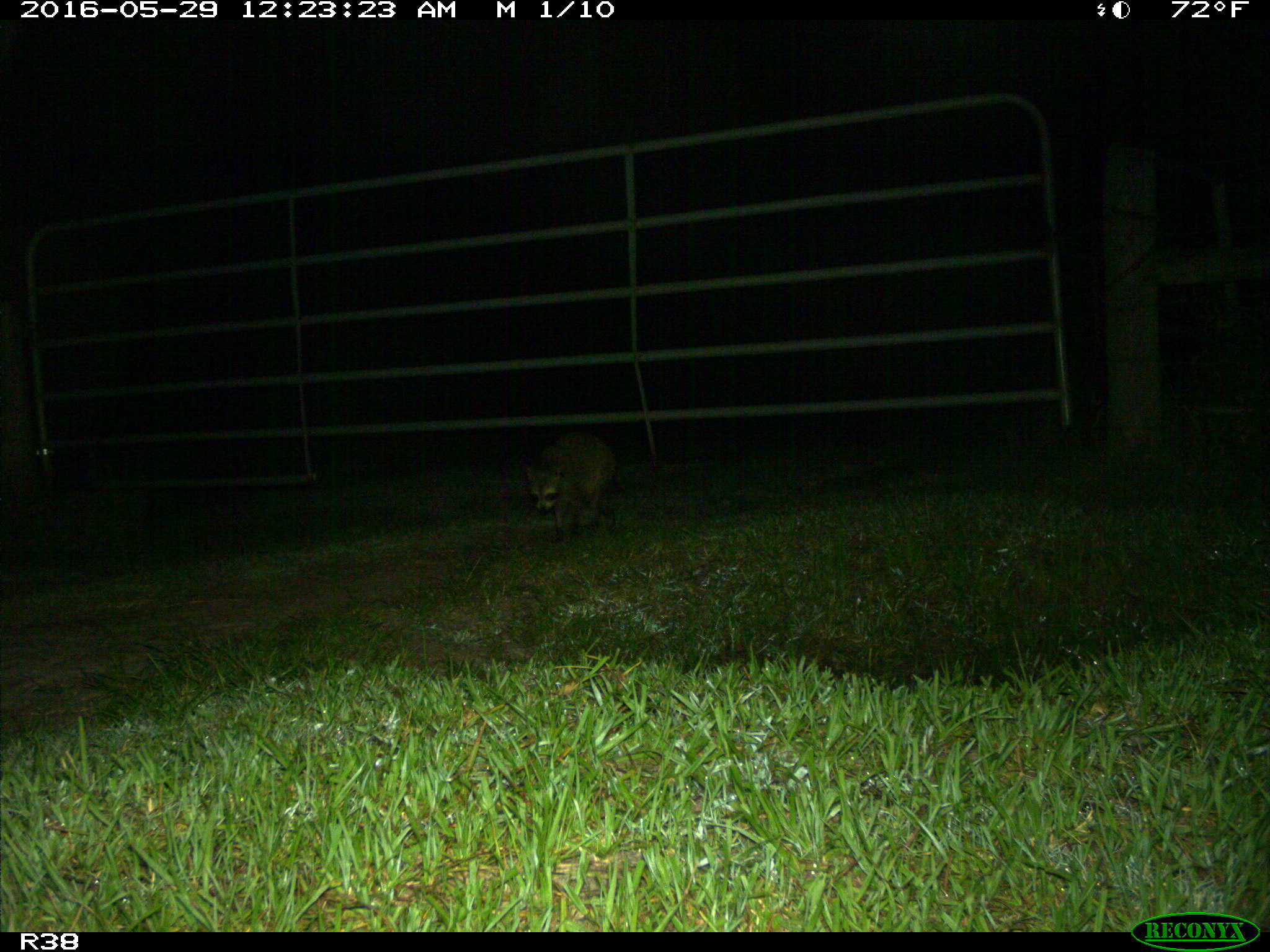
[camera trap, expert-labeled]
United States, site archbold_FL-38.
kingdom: Animalia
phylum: Chordata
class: Mammalia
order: Carnivora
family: Procyonidae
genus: Procyon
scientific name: Procyon lotor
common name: common raccoon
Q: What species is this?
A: Procyon lotor (common raccoon).